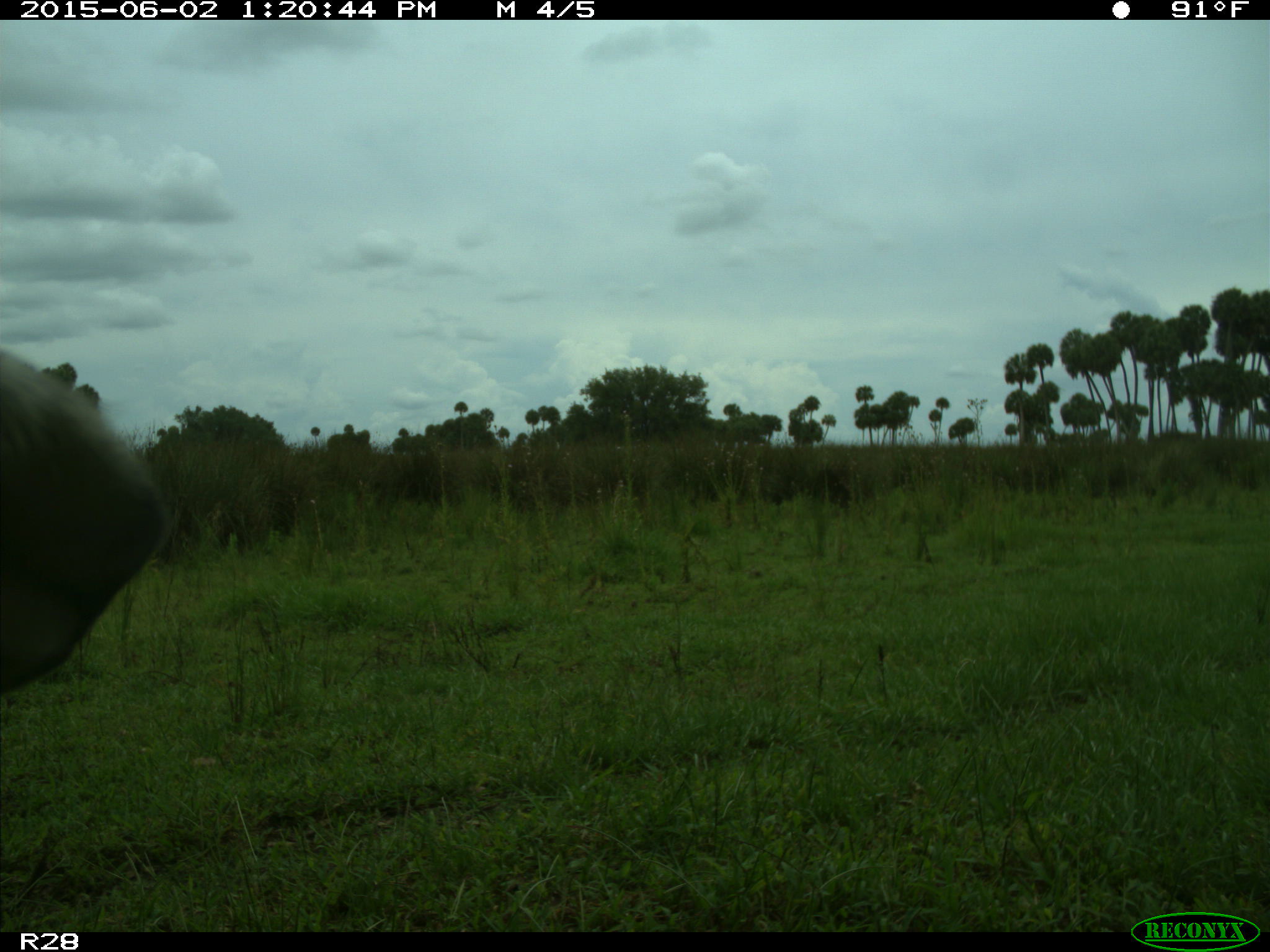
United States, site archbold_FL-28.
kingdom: Animalia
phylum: Chordata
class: Mammalia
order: Artiodactyla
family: Bovidae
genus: Bos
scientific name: Bos taurus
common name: domestic cow